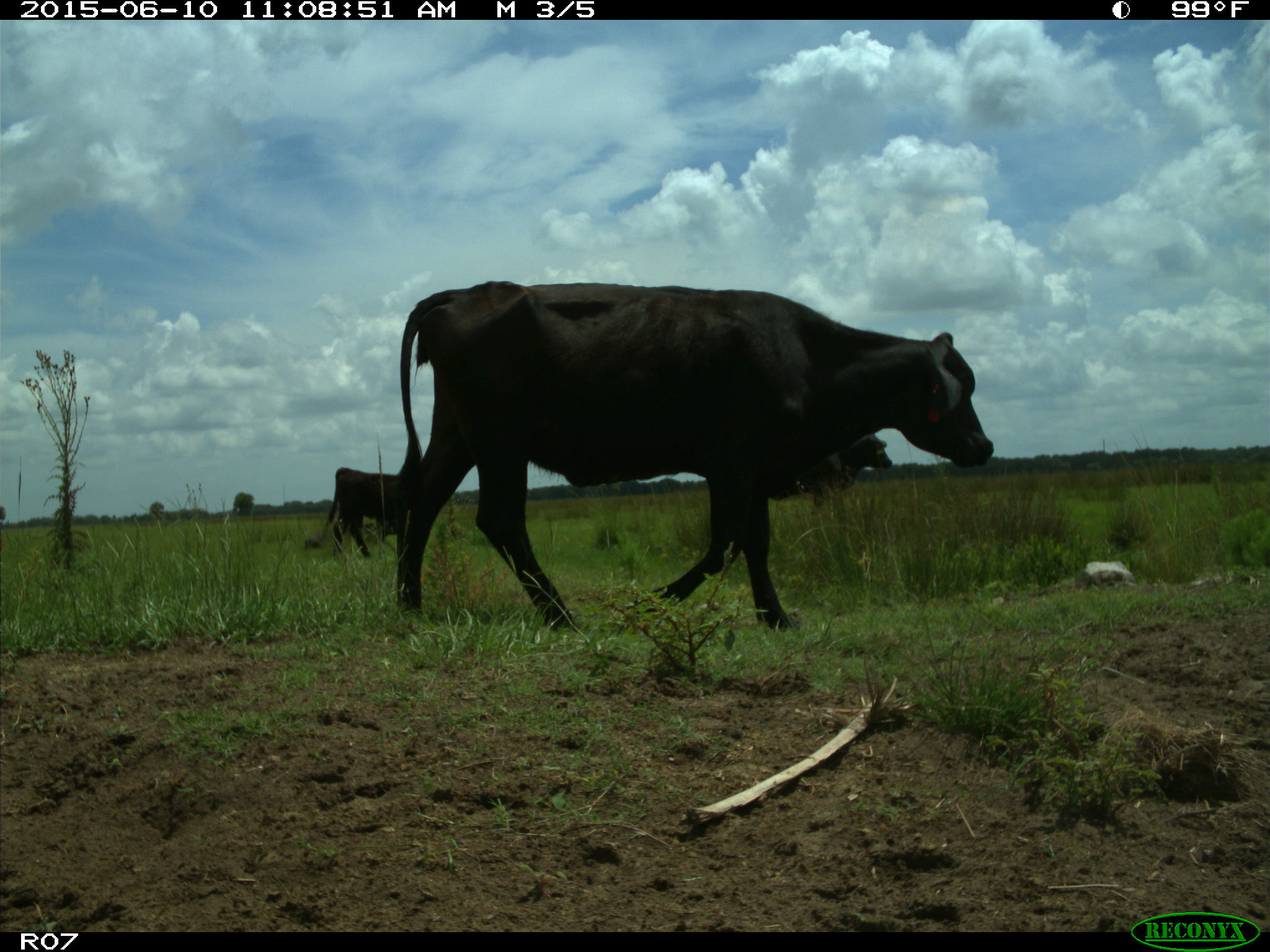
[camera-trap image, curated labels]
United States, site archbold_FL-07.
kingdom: Animalia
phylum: Chordata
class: Mammalia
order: Artiodactyla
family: Bovidae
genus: Bos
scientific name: Bos taurus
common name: domestic cow